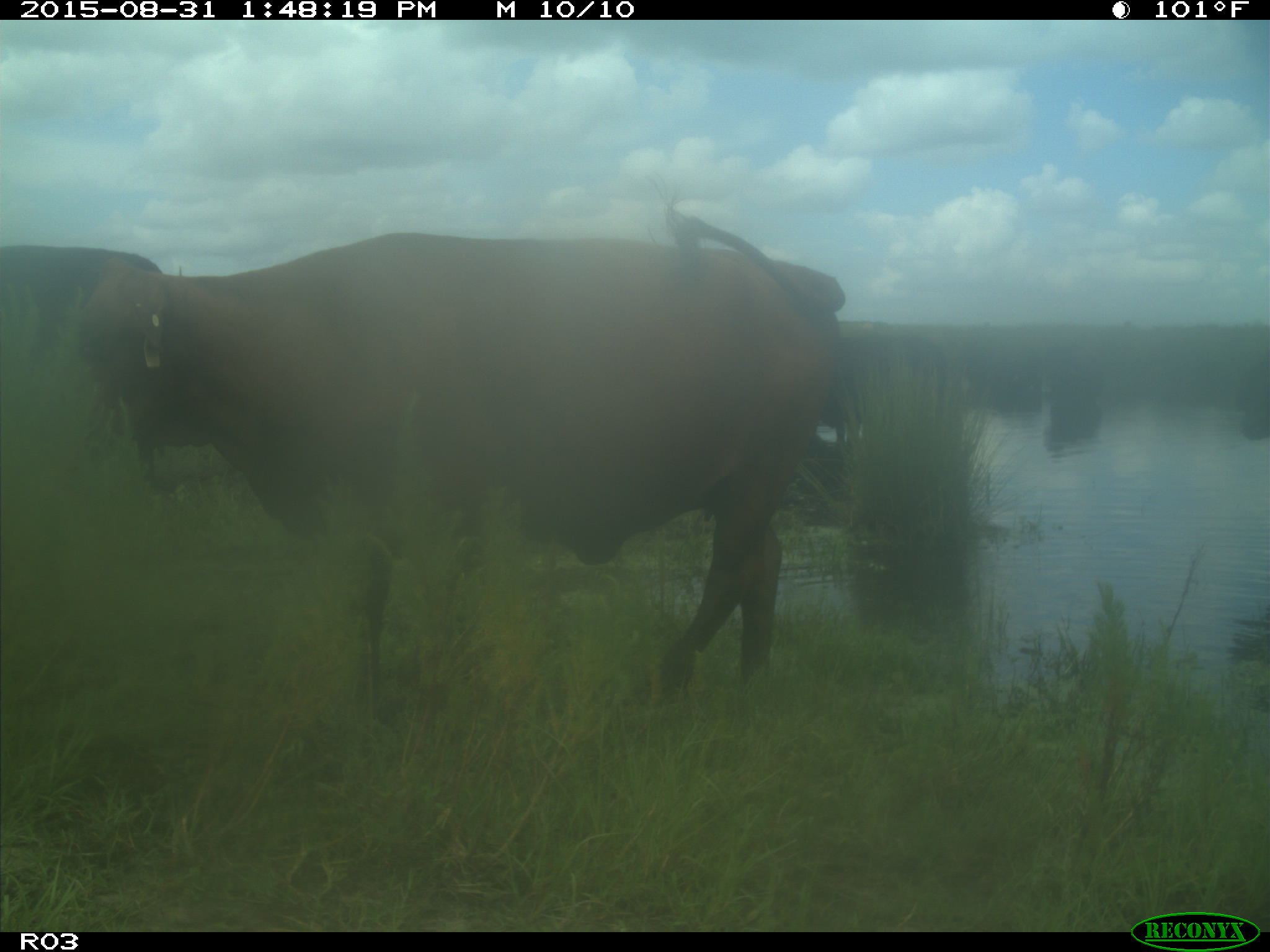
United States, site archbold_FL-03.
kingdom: Animalia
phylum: Chordata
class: Mammalia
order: Artiodactyla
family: Bovidae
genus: Bos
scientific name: Bos taurus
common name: domestic cow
Bos taurus (domestic cow).